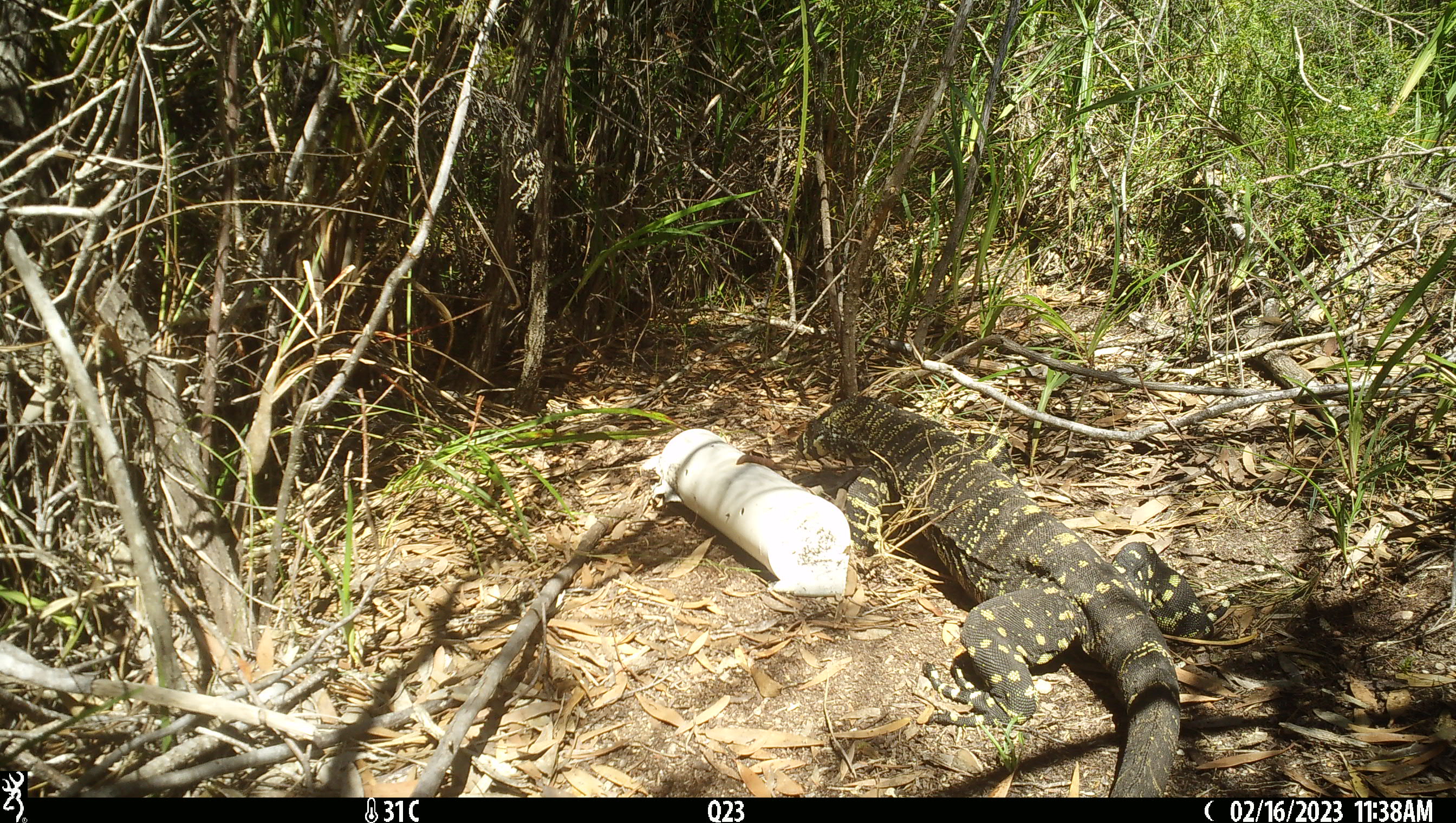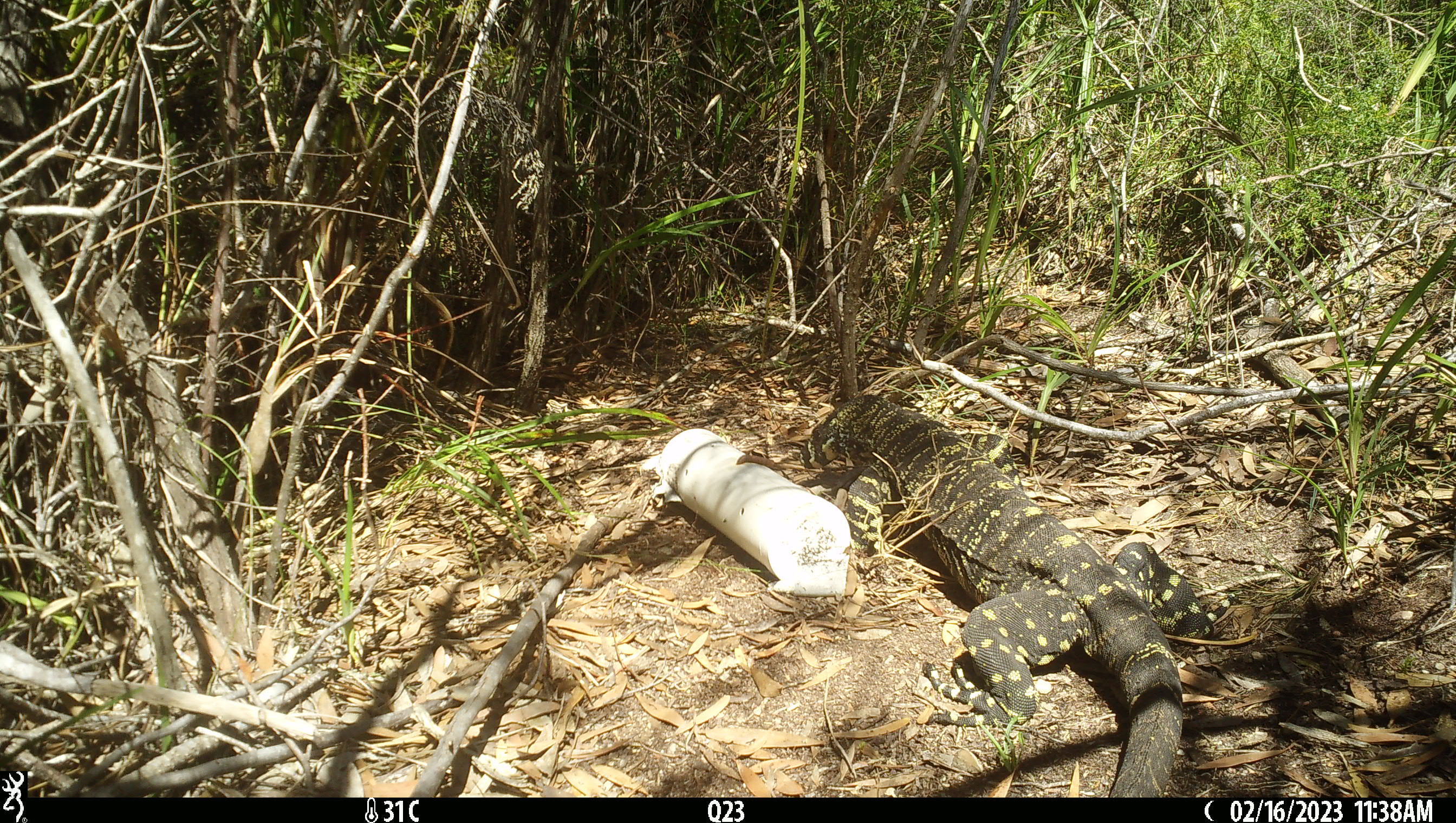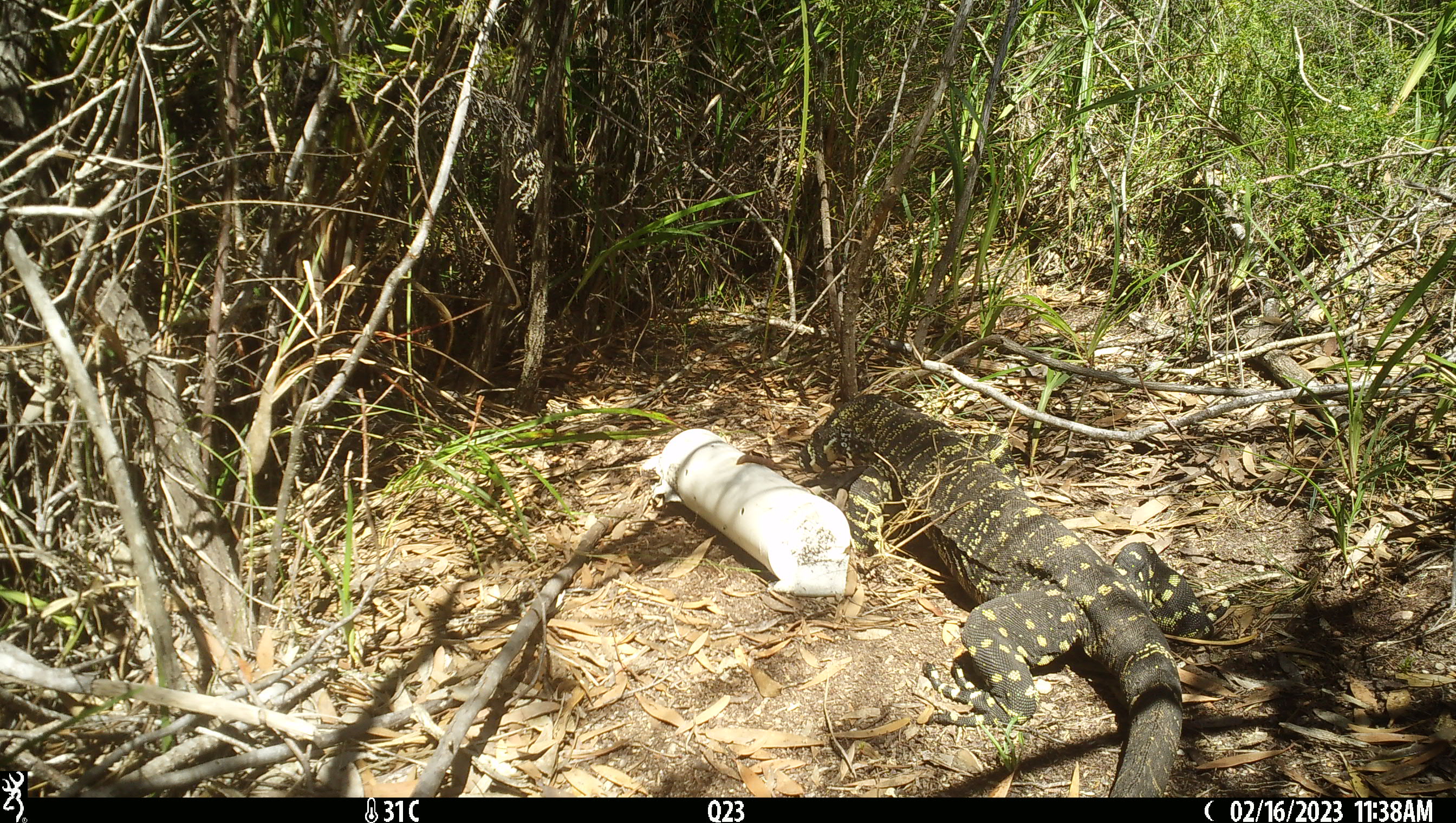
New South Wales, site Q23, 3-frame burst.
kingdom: Animalia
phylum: Chordata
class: Reptilia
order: Squamata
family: Varanidae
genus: Varanus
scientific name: Varanus varius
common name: lace monitor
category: goanna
Goanna (lace monitor) (Varanus varius).